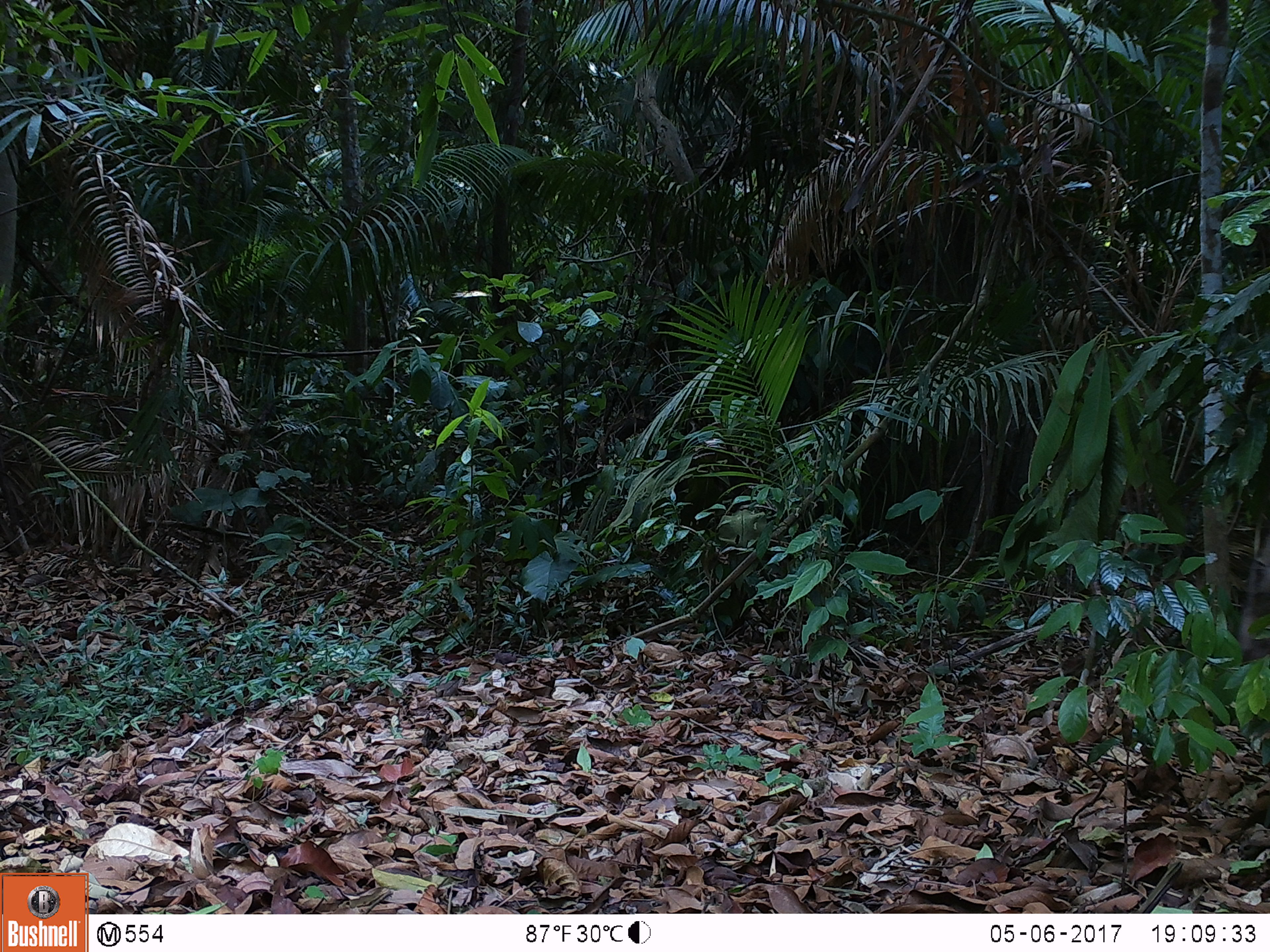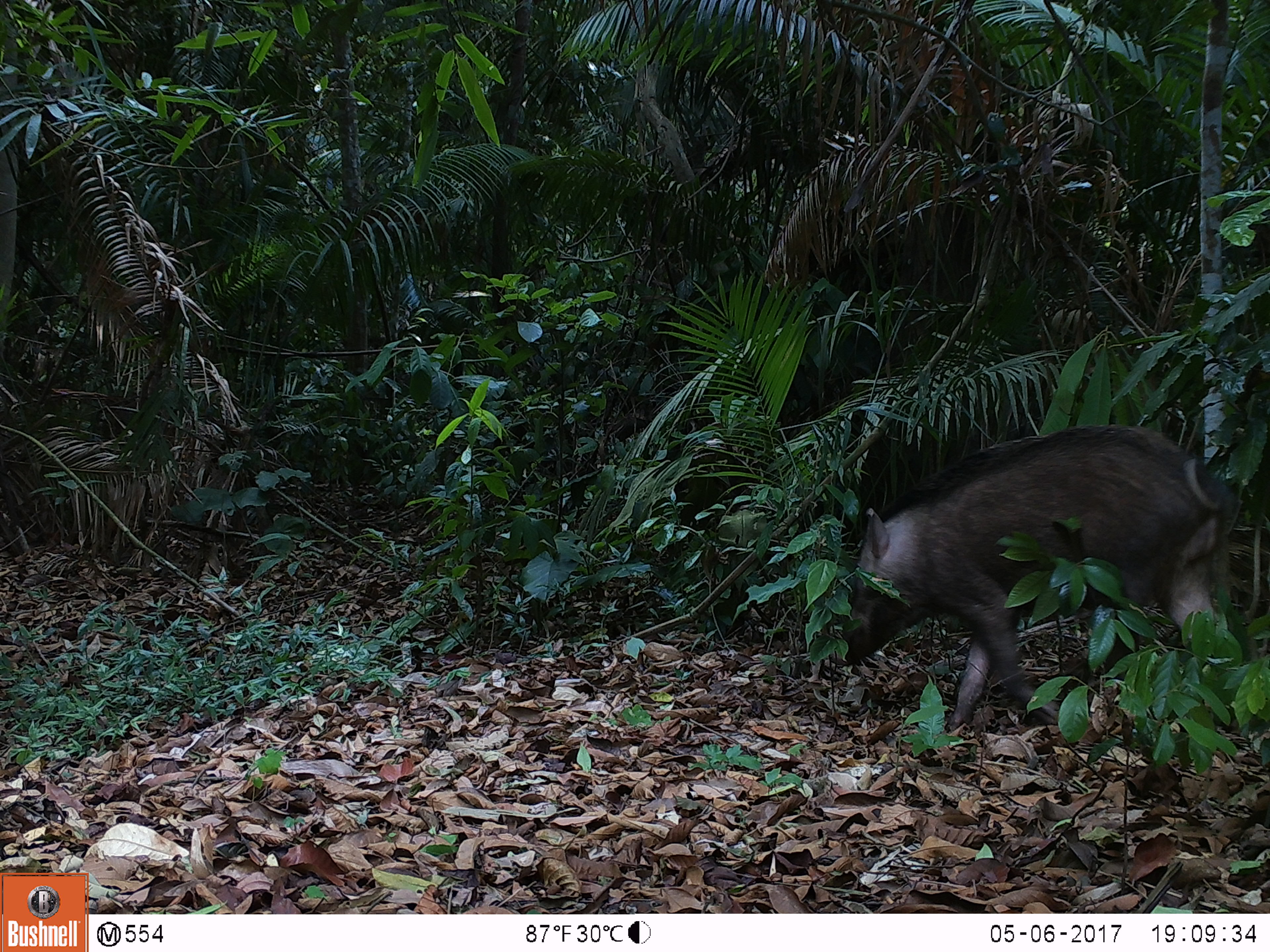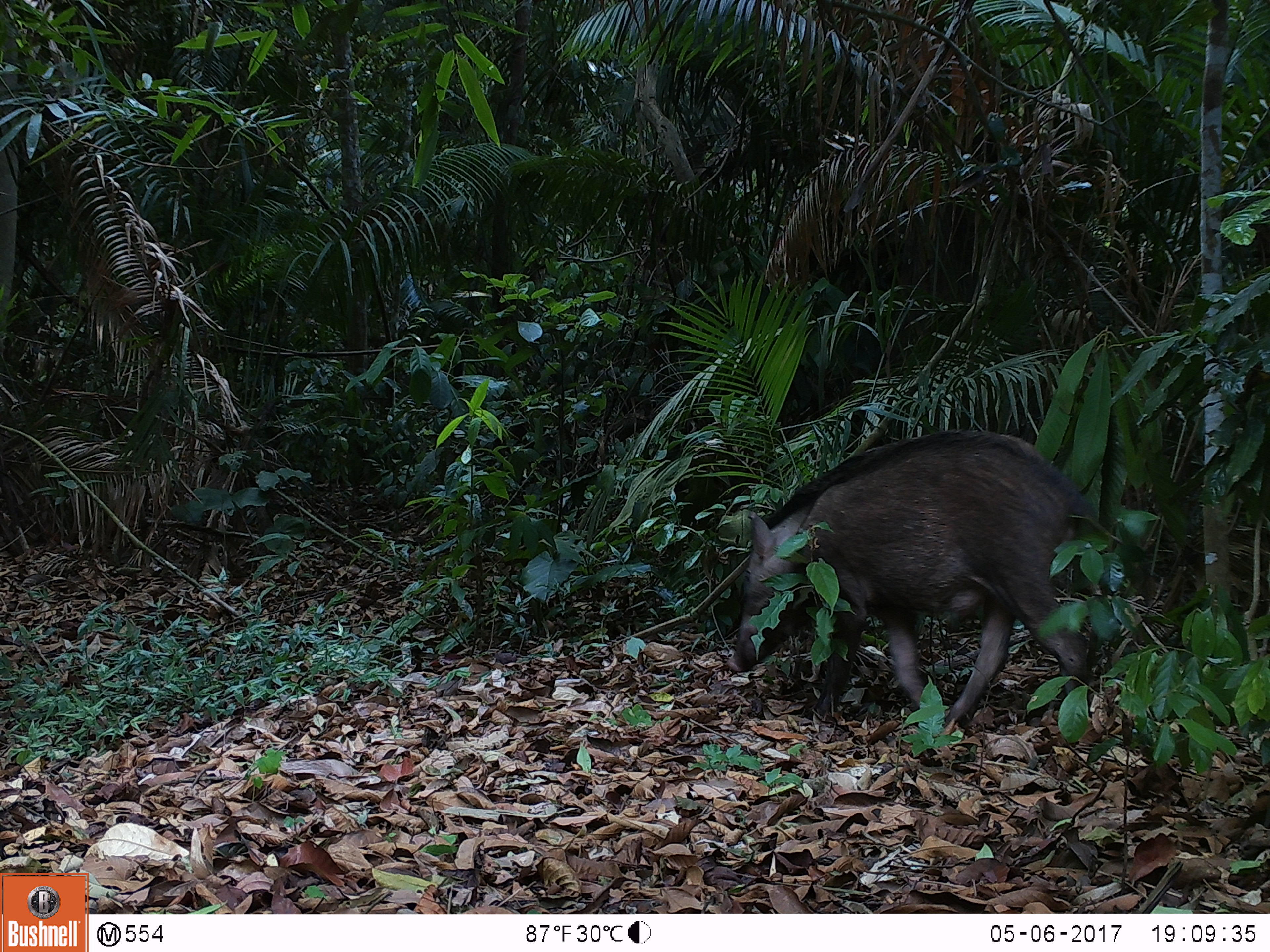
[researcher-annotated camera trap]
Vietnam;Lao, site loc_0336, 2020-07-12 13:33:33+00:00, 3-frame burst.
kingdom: Animalia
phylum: Chordata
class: Mammalia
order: Artiodactyla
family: Suidae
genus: Sus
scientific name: Sus scrofa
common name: eurasian wild pig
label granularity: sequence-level